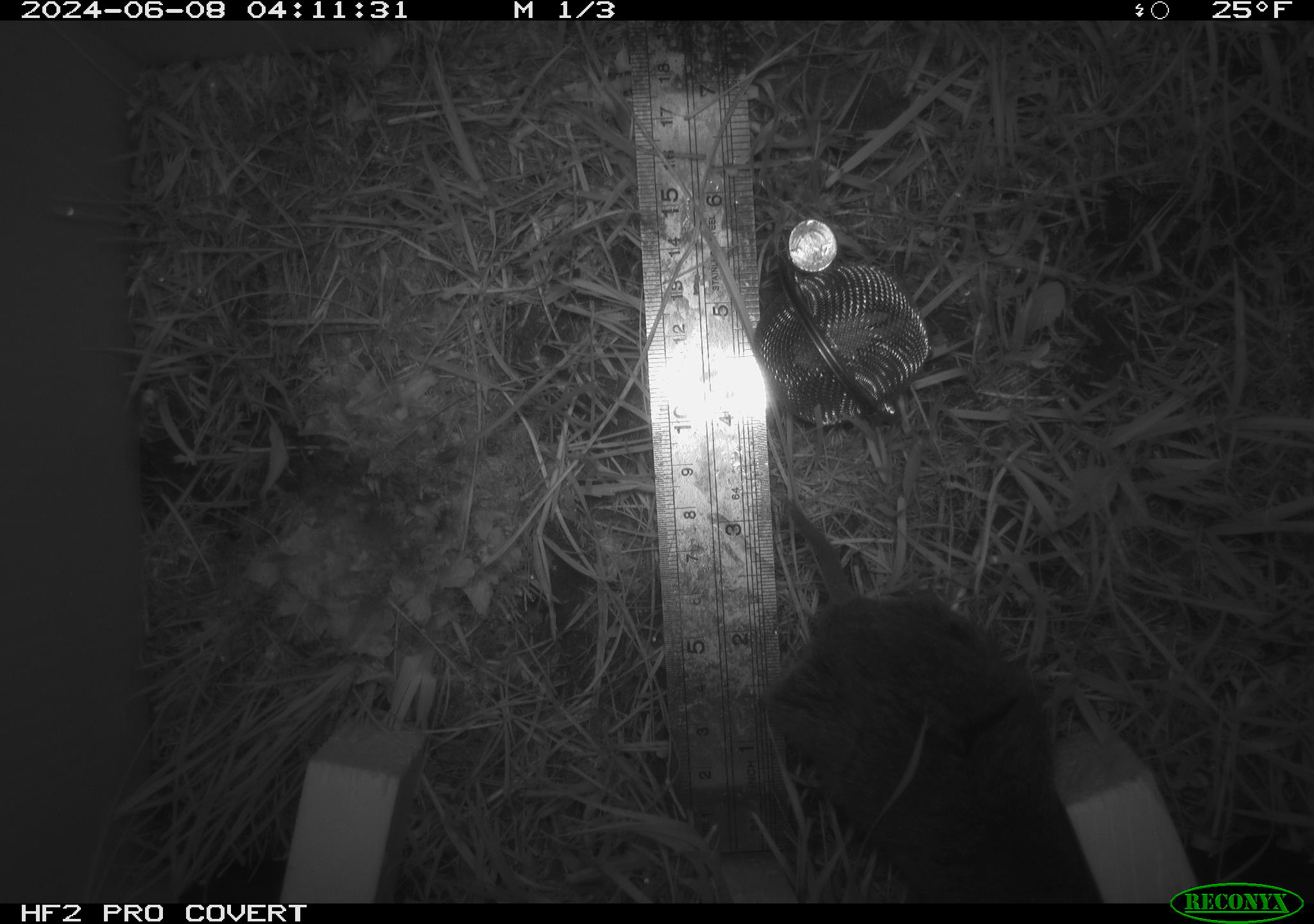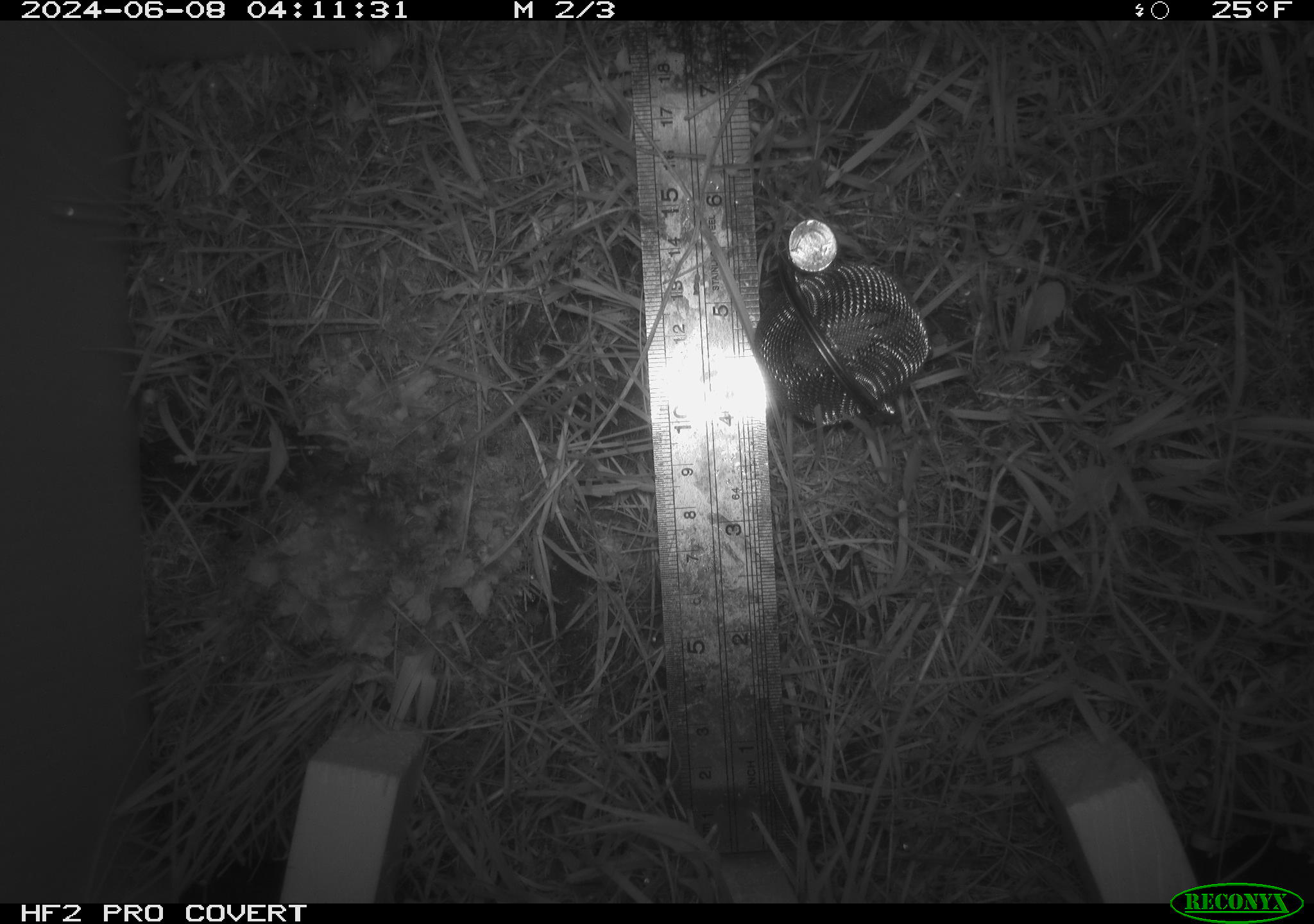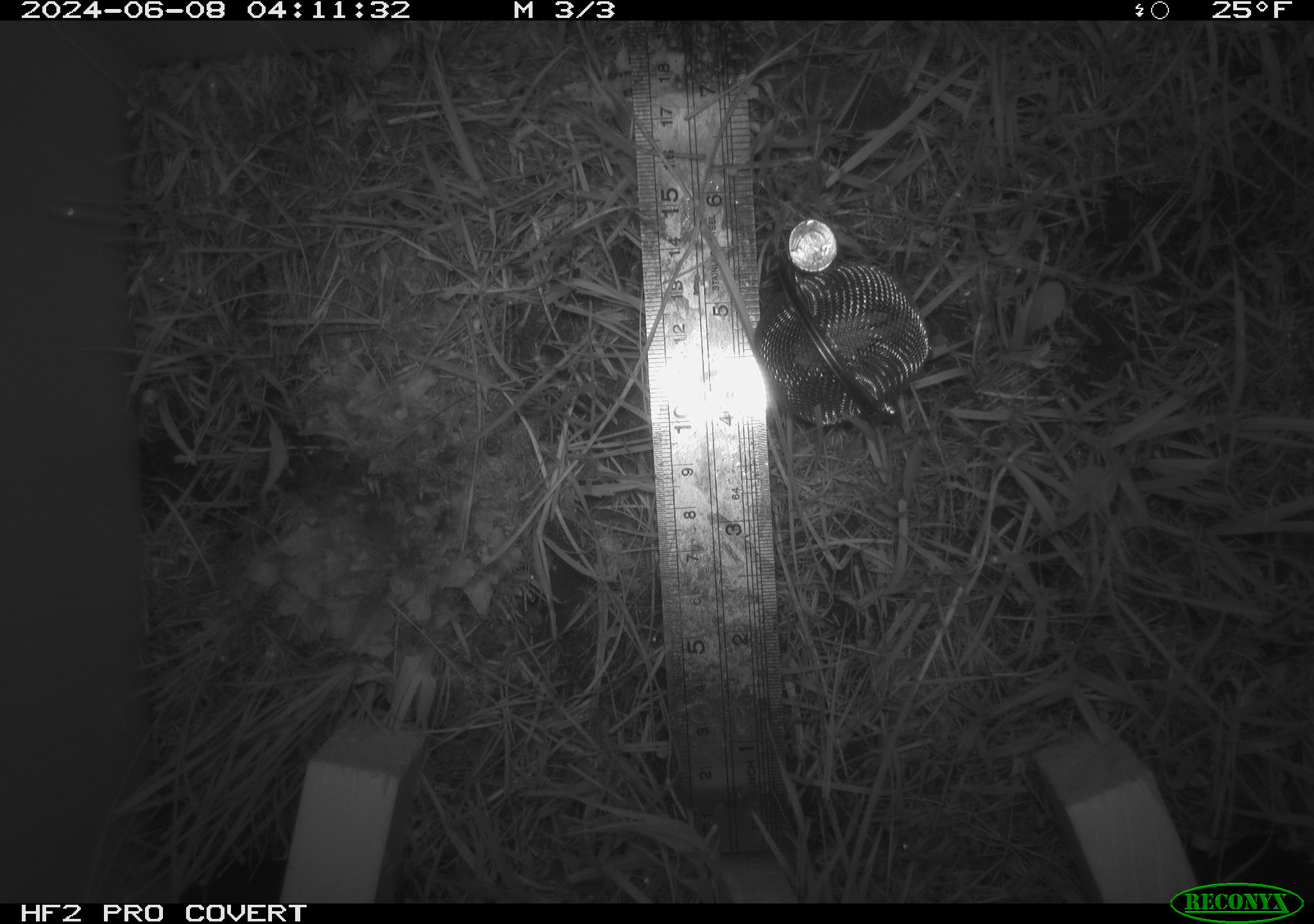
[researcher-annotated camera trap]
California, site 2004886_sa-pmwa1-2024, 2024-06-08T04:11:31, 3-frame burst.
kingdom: Animalia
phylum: Chordata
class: Mammalia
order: Rodentia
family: Cricetidae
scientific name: Arvicolinae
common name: voles, lemmings, and muskrats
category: arvicolinae subfamily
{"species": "arvicolinae subfamily (voles, lemmings, and muskrats) (Arvicolinae)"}